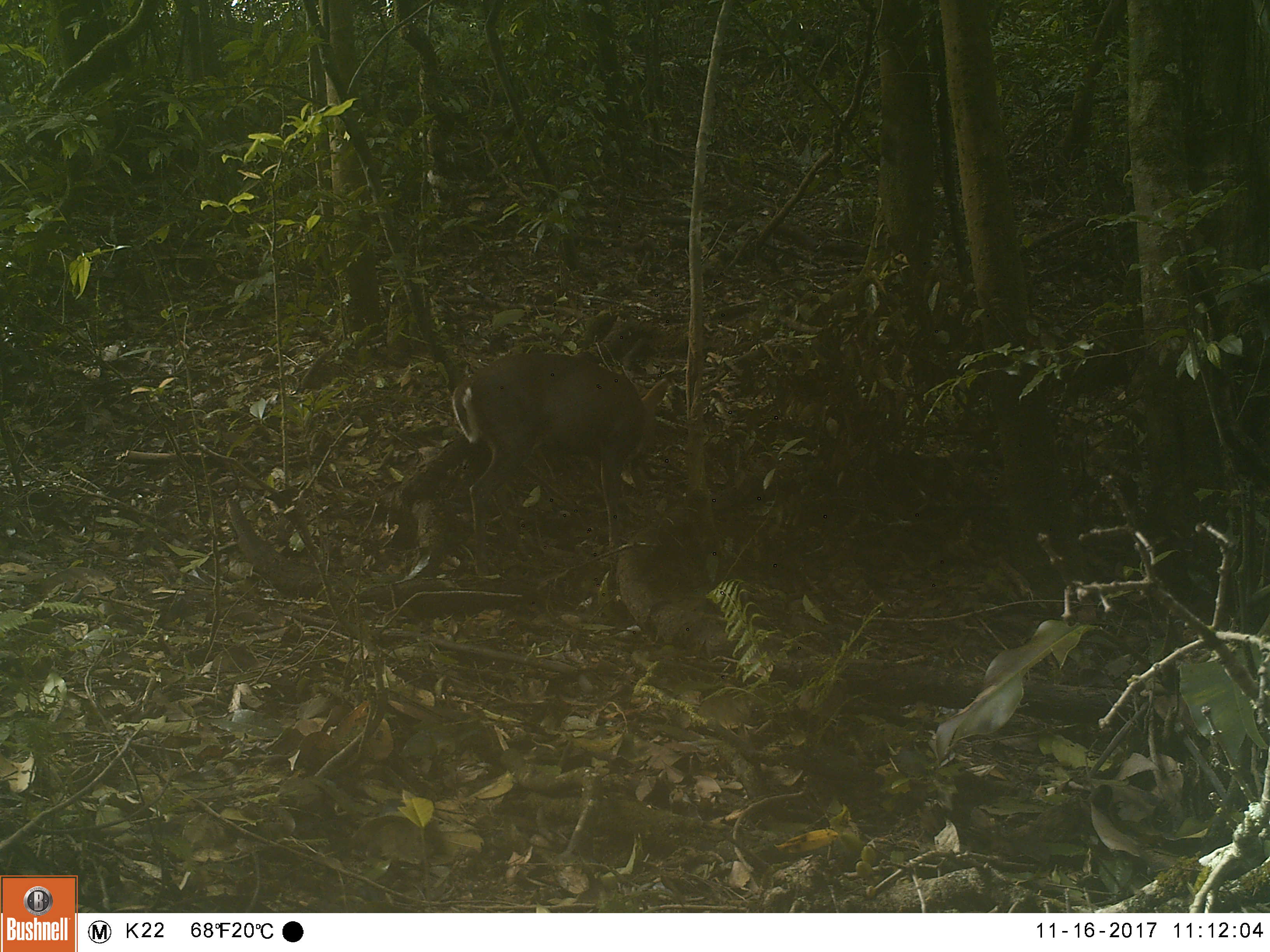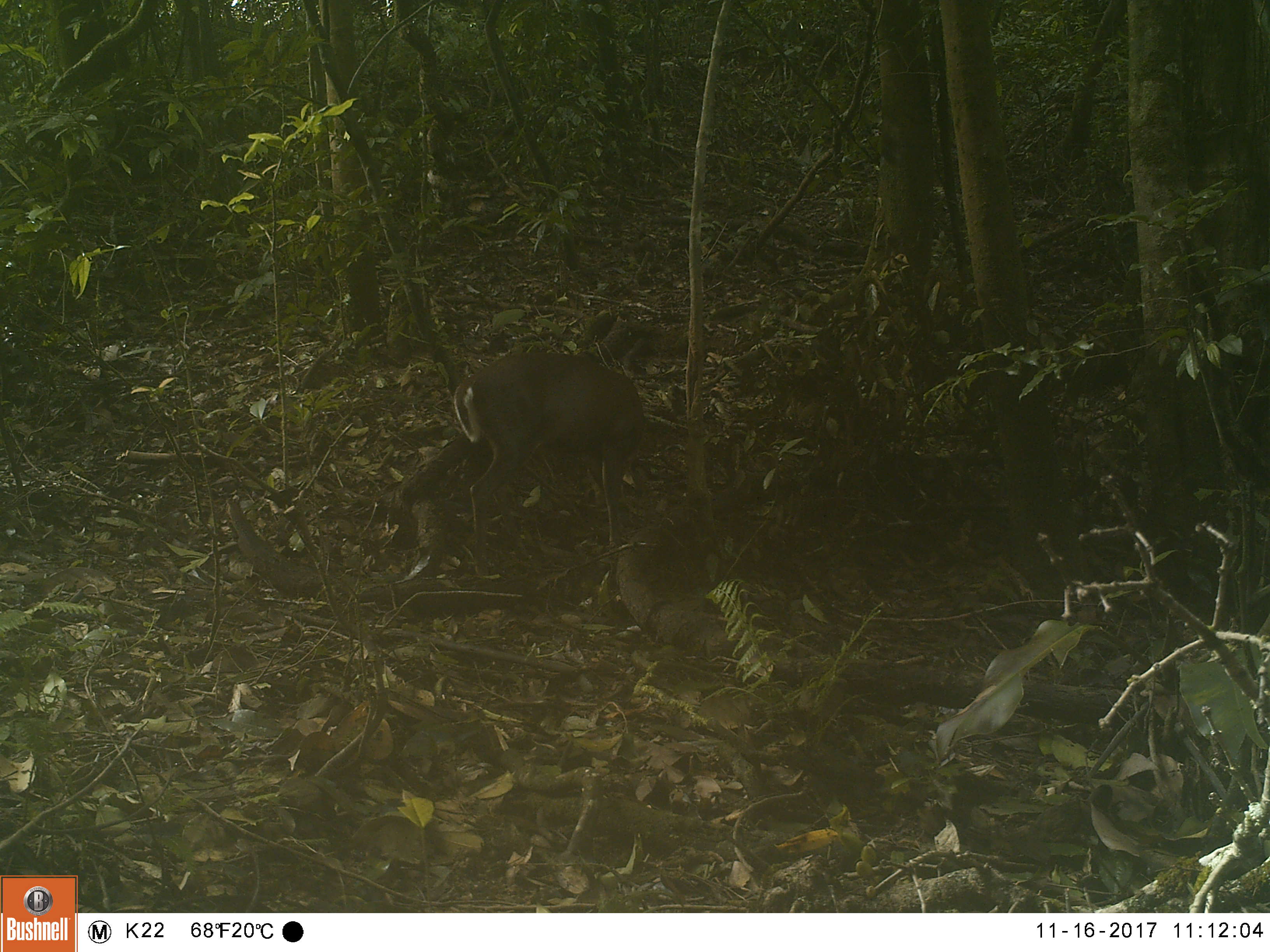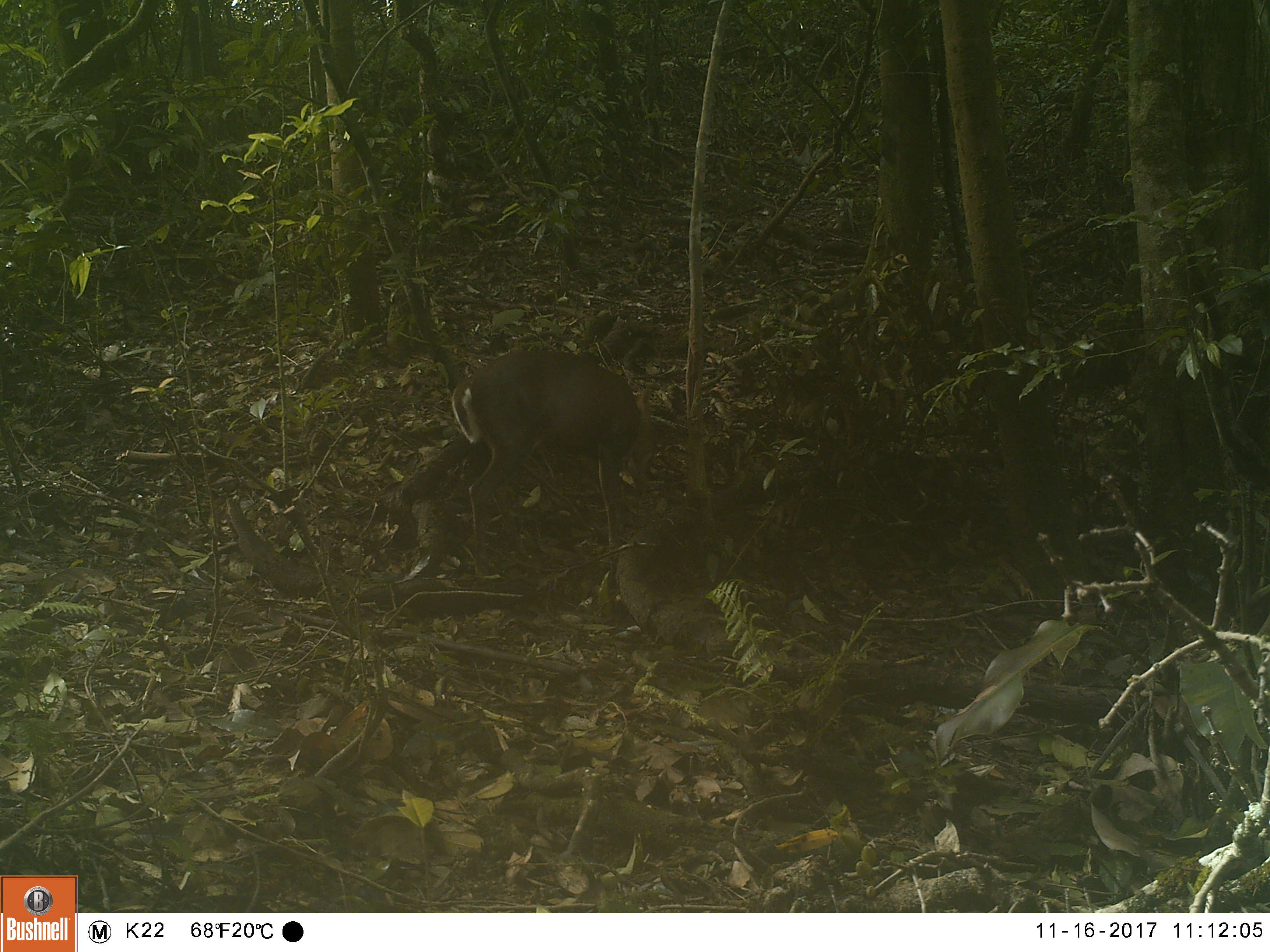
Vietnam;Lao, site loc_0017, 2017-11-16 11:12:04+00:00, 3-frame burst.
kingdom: Animalia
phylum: Chordata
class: Mammalia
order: Artiodactyla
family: Cervidae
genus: Muntiacus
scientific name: Muntiacus rooseveltorum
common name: roosevelt's muntjac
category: roosevelts muntjac group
Roosevelts muntjac group (roosevelt's muntjac) (Muntiacus rooseveltorum). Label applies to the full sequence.